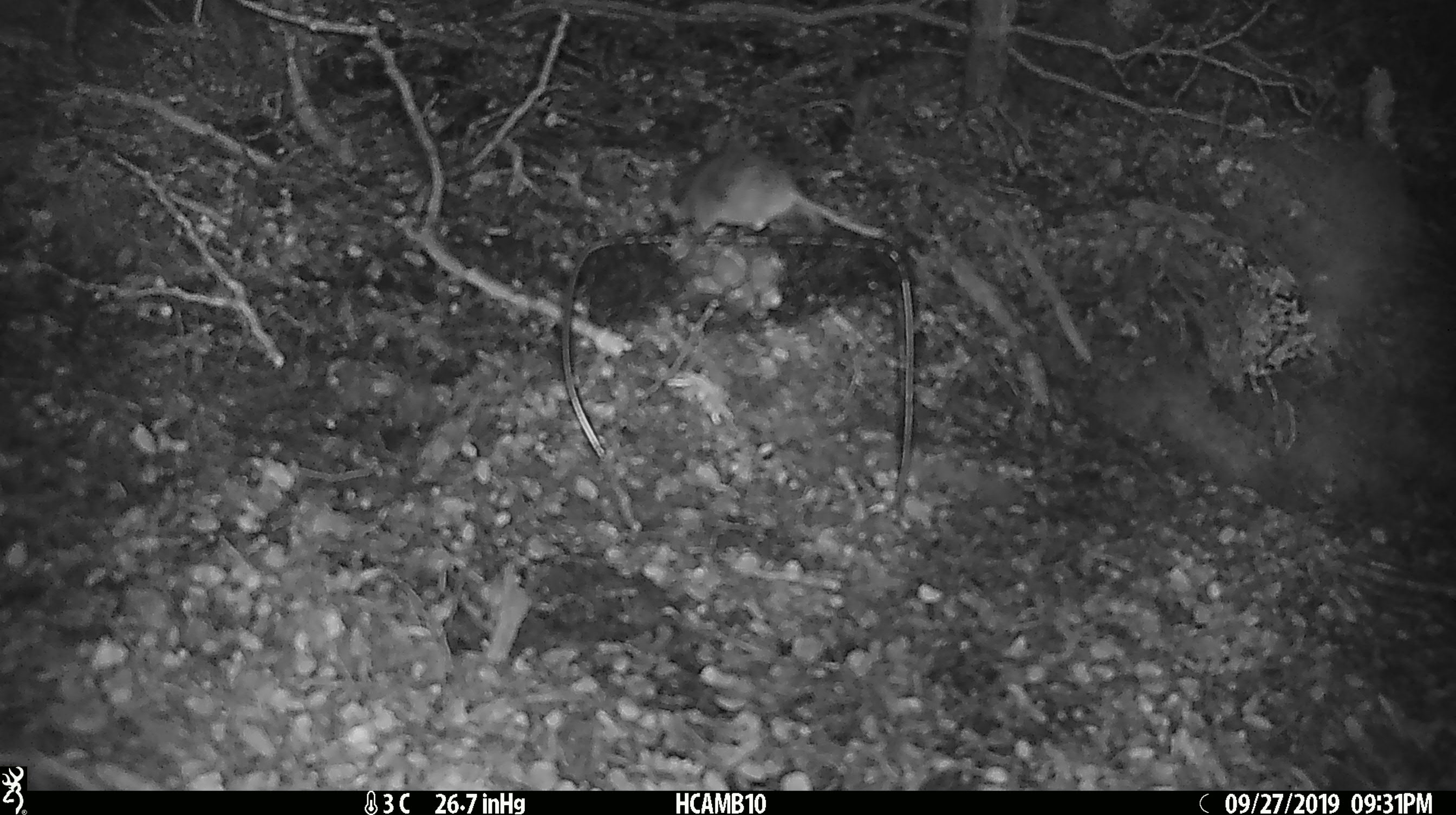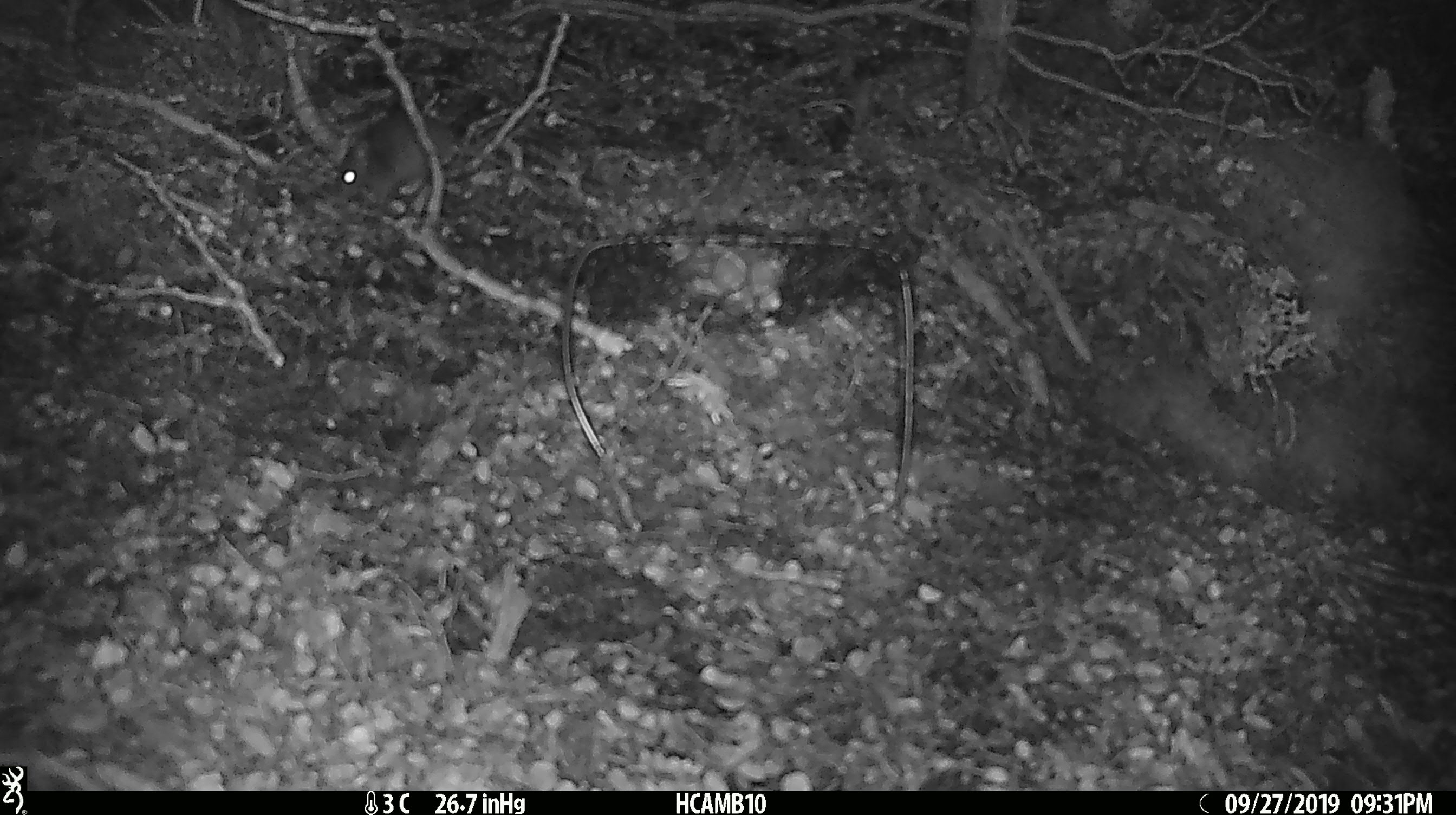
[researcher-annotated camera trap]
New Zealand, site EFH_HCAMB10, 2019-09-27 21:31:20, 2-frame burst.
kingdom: Animalia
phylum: Chordata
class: Mammalia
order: Rodentia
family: Muridae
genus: Mus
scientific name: Mus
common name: mouse